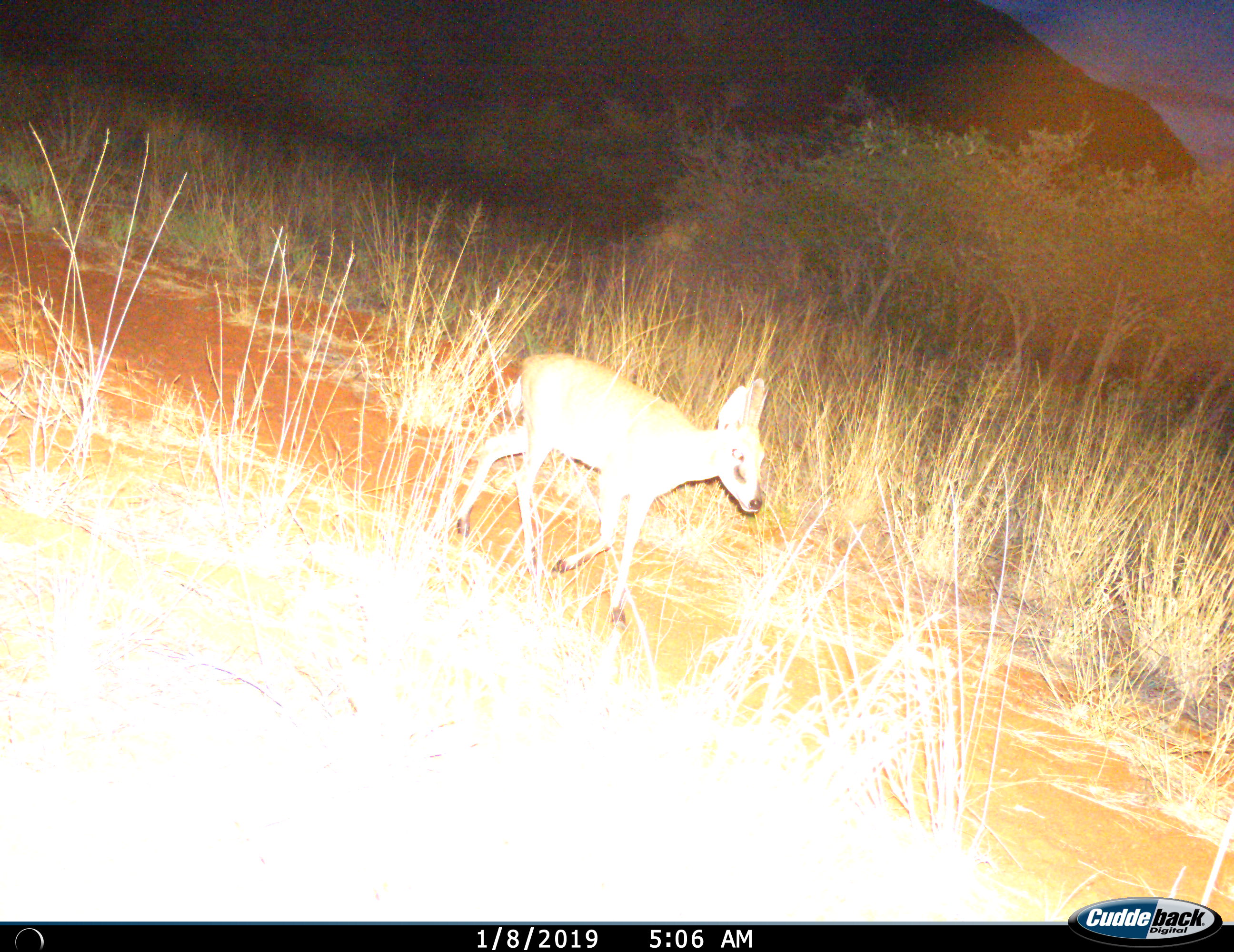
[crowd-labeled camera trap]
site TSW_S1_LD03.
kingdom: Animalia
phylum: Chordata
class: Mammalia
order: Artiodactyla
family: Bovidae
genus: Sylvicapra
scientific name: Sylvicapra grimmia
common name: common duiker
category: duikercommongrey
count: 1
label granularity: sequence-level